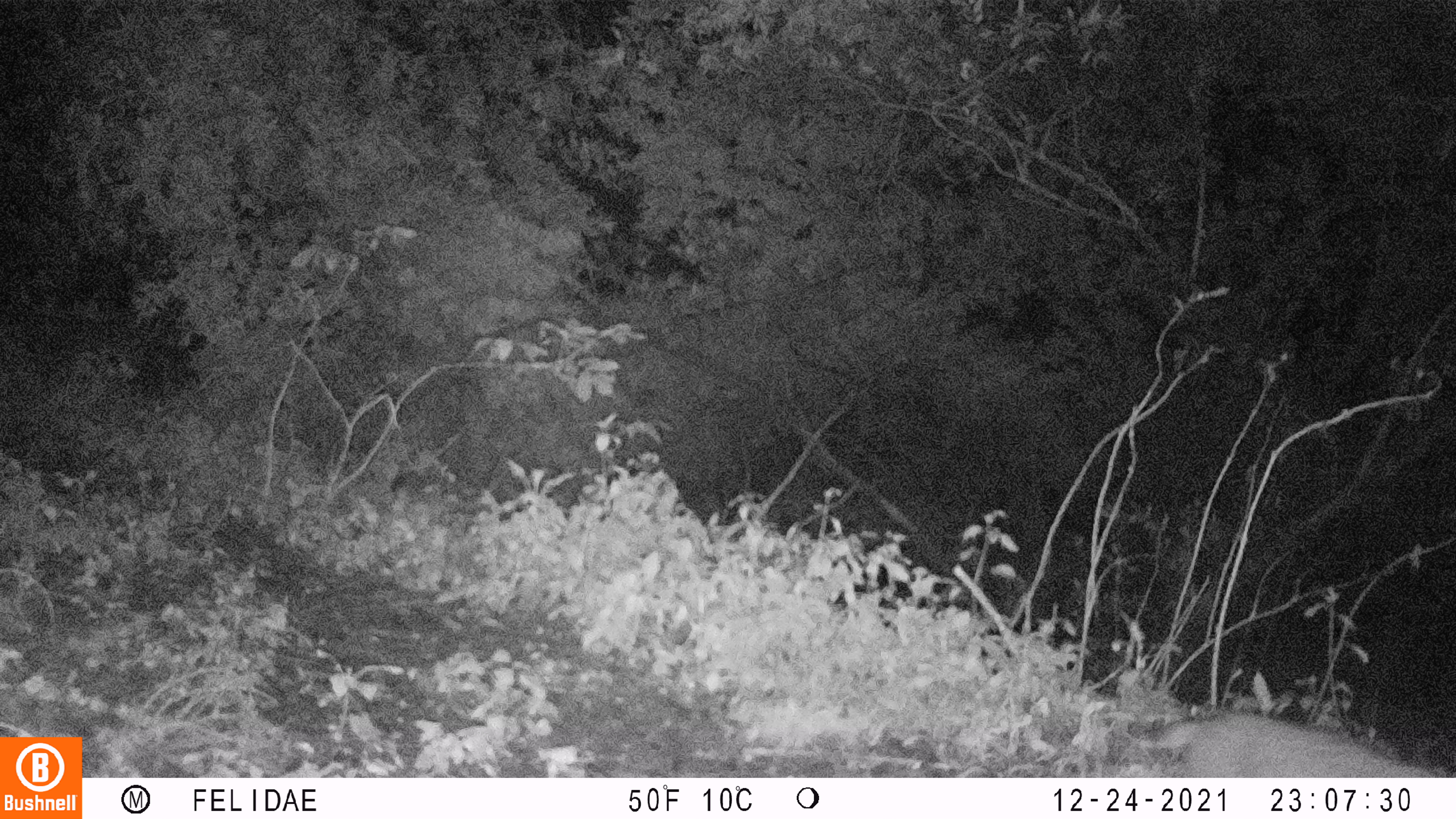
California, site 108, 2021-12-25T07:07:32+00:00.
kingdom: Animalia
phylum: Chordata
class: Mammalia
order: Carnivora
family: Felidae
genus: Lynx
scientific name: Lynx rufus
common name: bobcat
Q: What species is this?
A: Bobcat (Lynx rufus).